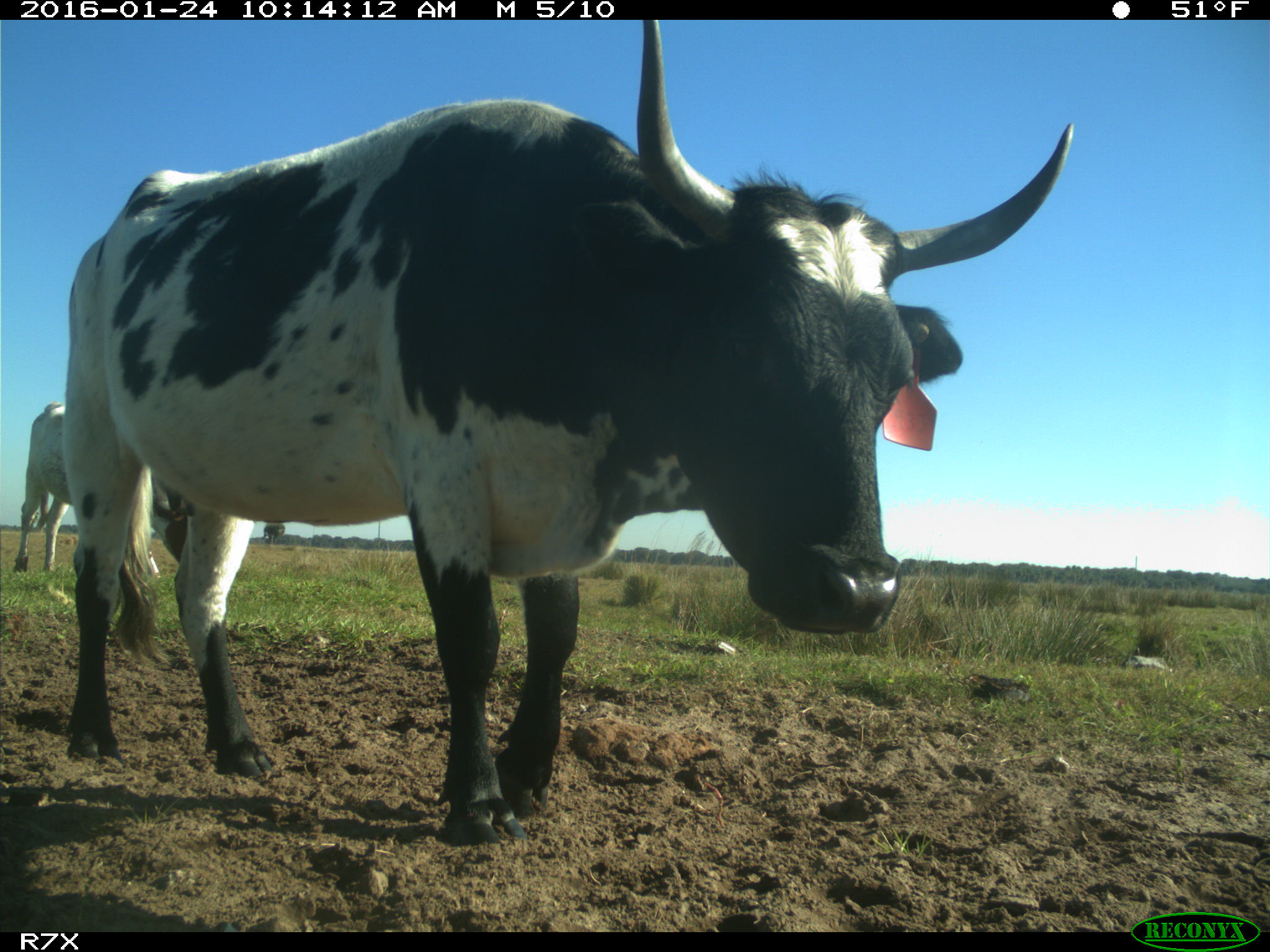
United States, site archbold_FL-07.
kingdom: Animalia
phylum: Chordata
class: Mammalia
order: Artiodactyla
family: Bovidae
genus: Bos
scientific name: Bos taurus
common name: domestic cow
Bos taurus (domestic cow).